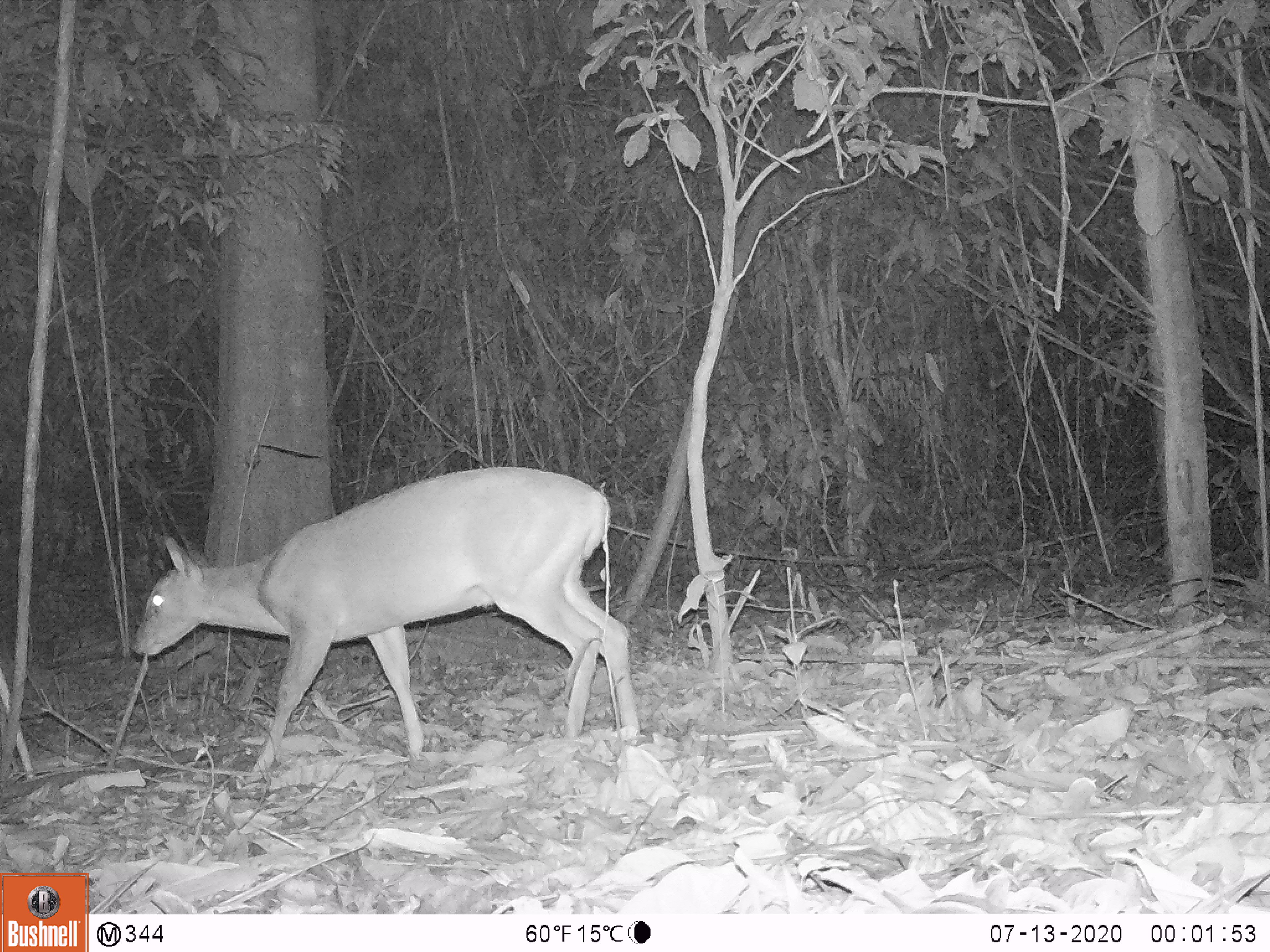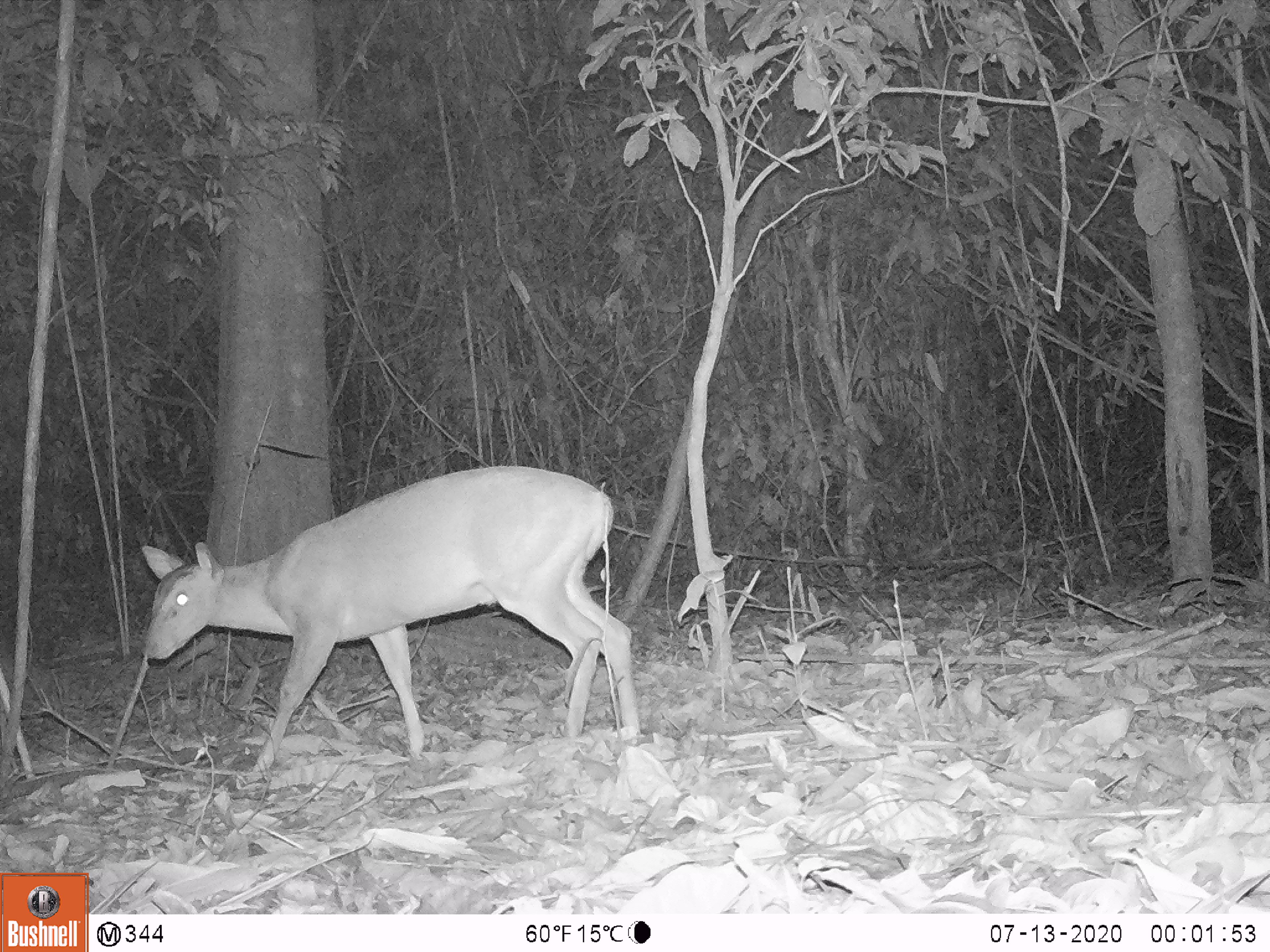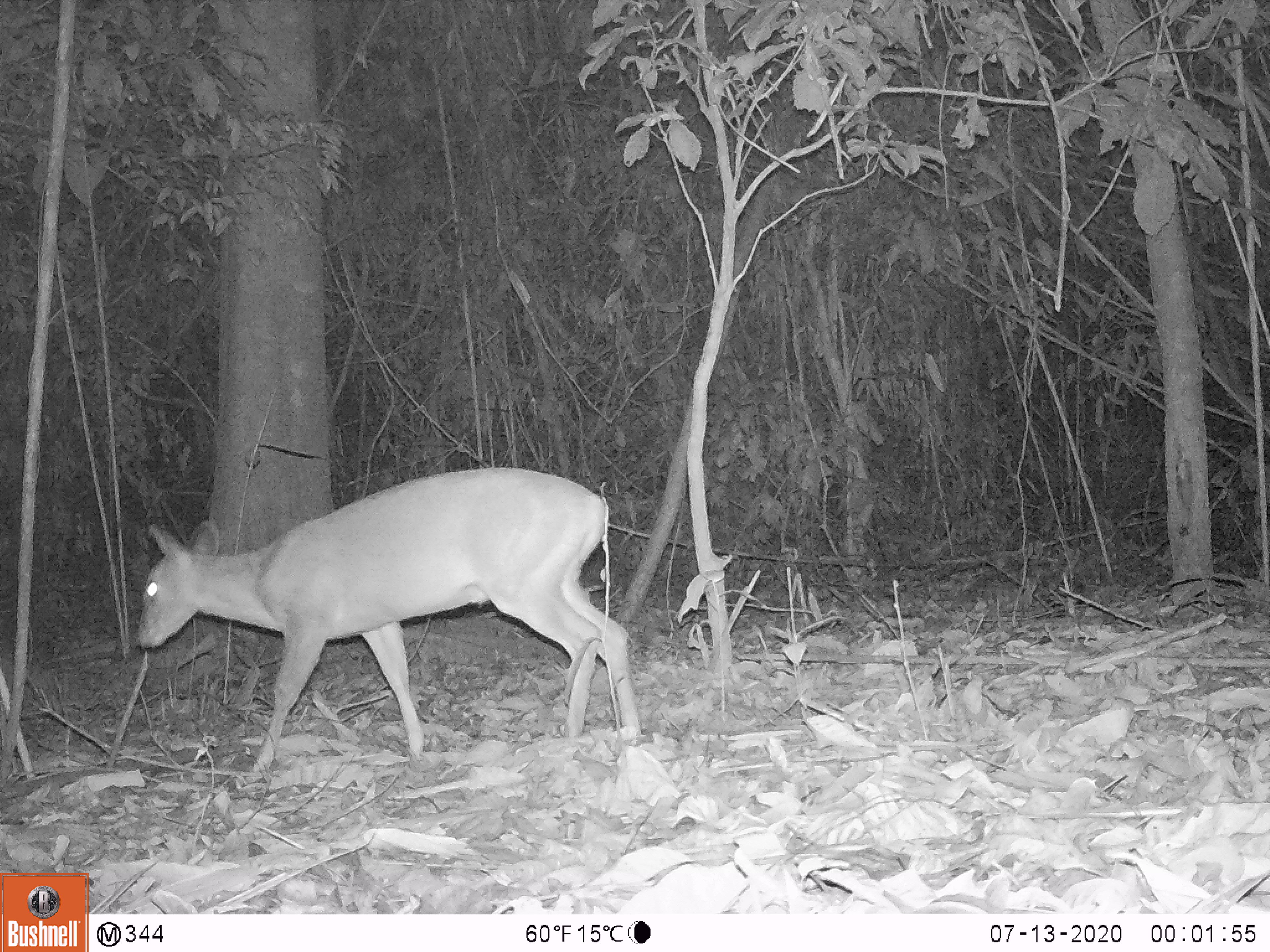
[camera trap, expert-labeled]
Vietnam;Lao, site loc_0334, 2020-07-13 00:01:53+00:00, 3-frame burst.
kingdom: Animalia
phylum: Chordata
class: Mammalia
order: Artiodactyla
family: Cervidae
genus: Muntiacus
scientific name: Muntiacus vuquangensis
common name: large-antlered muntjac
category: large antlered muntjac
Large antlered muntjac (large-antlered muntjac) (Muntiacus vuquangensis). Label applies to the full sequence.